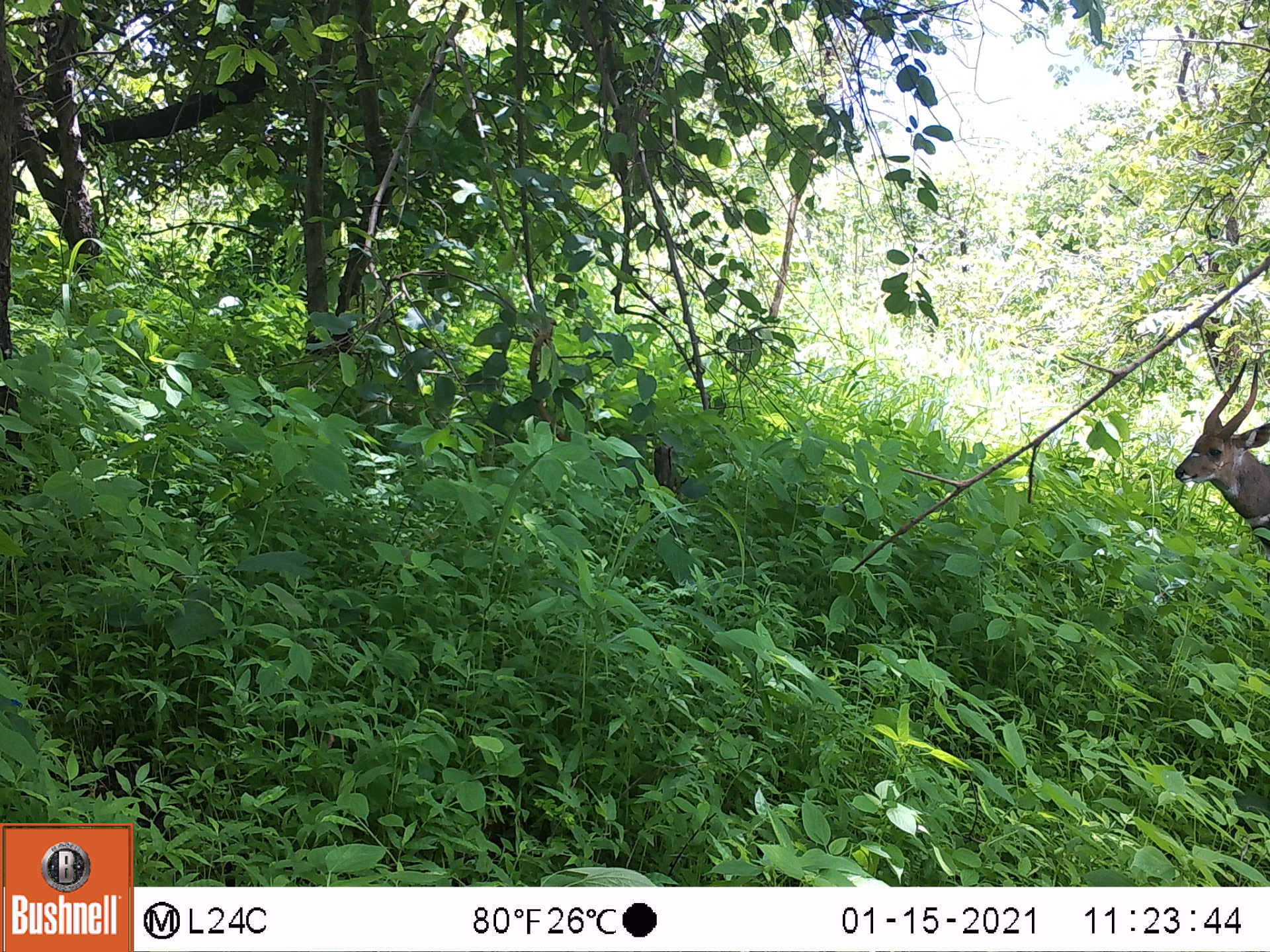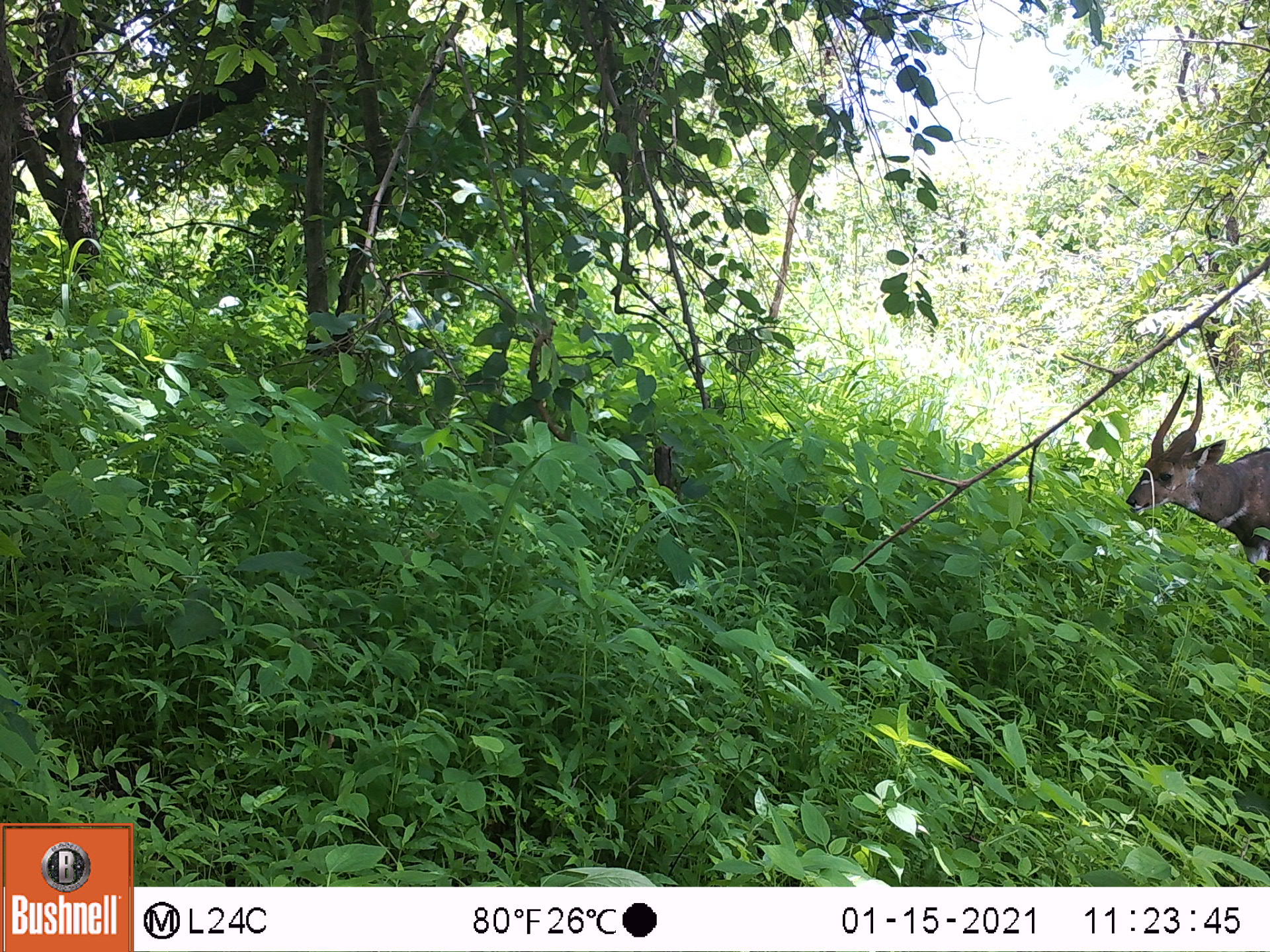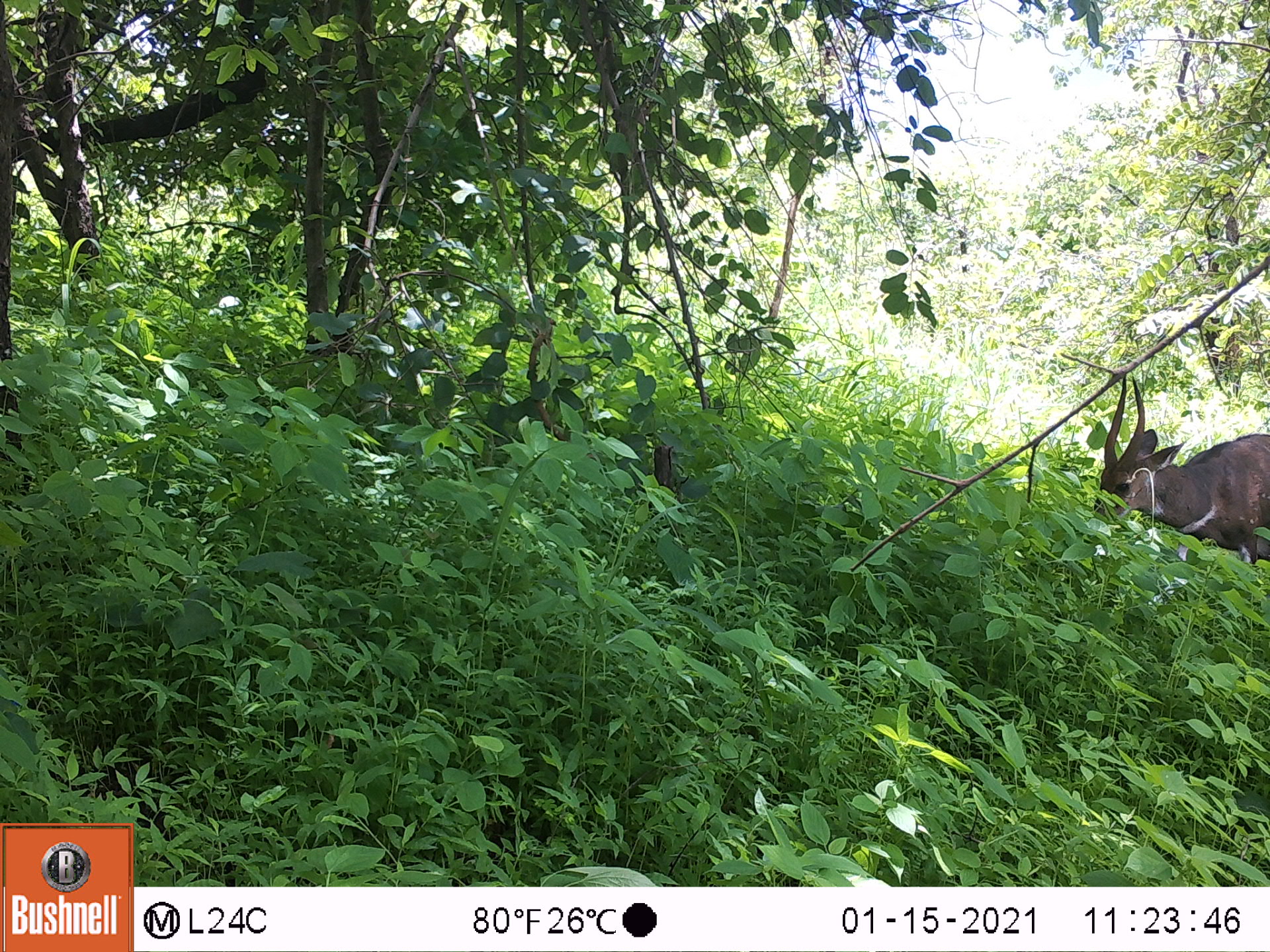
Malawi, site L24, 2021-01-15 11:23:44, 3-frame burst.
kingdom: Animalia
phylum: Chordata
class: Mammalia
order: Artiodactyla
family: Bovidae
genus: Tragelaphus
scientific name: Tragelaphus sylvaticus sylvaticus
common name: cape bushbuck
Cape bushbuck (Tragelaphus sylvaticus sylvaticus), count 1.